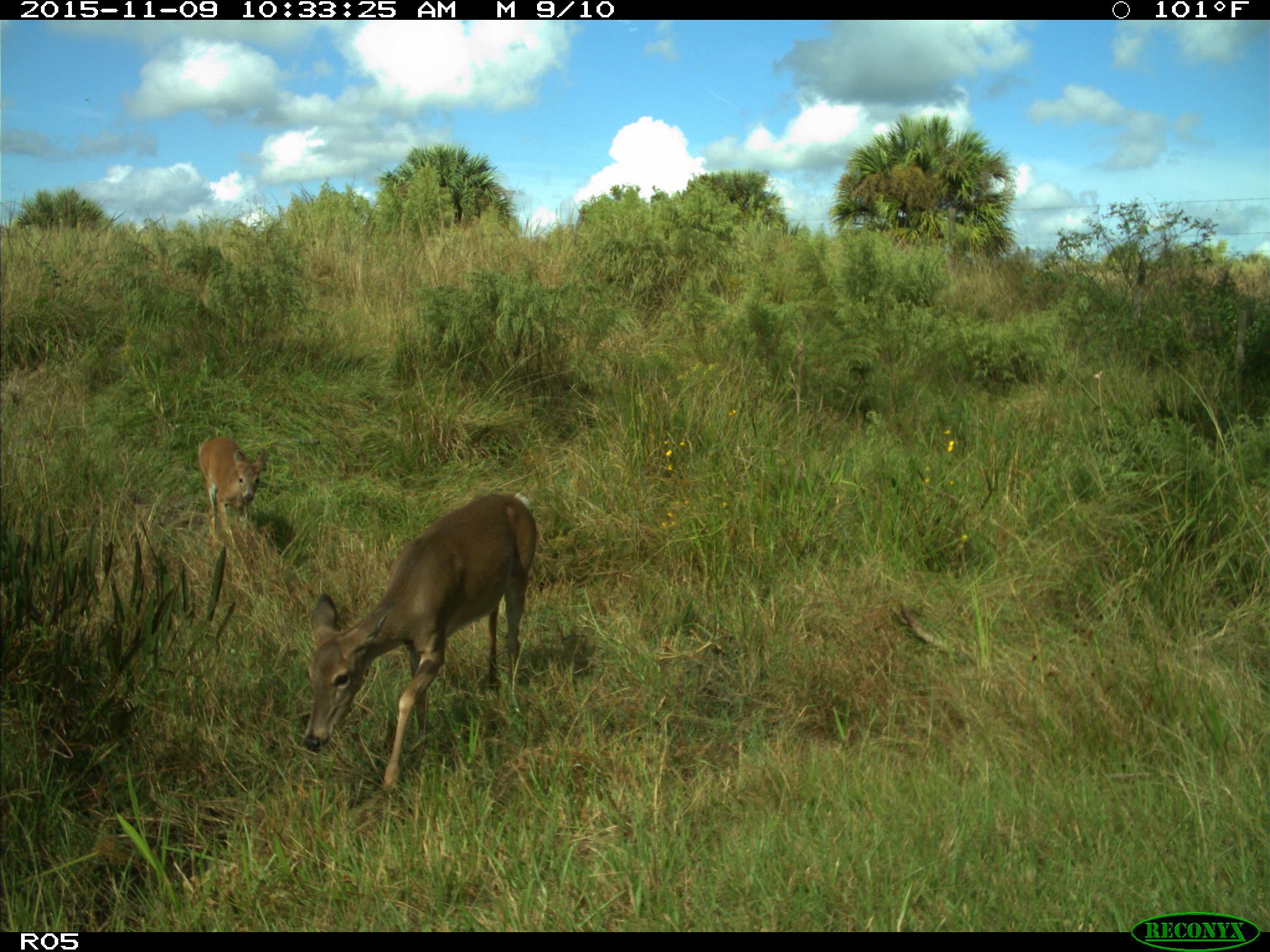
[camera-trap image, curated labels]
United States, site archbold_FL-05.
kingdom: Animalia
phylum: Chordata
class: Mammalia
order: Artiodactyla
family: Cervidae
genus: Odocoileus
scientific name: Odocoileus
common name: deer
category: unidentified deer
Unidentified deer (deer) (Odocoileus).